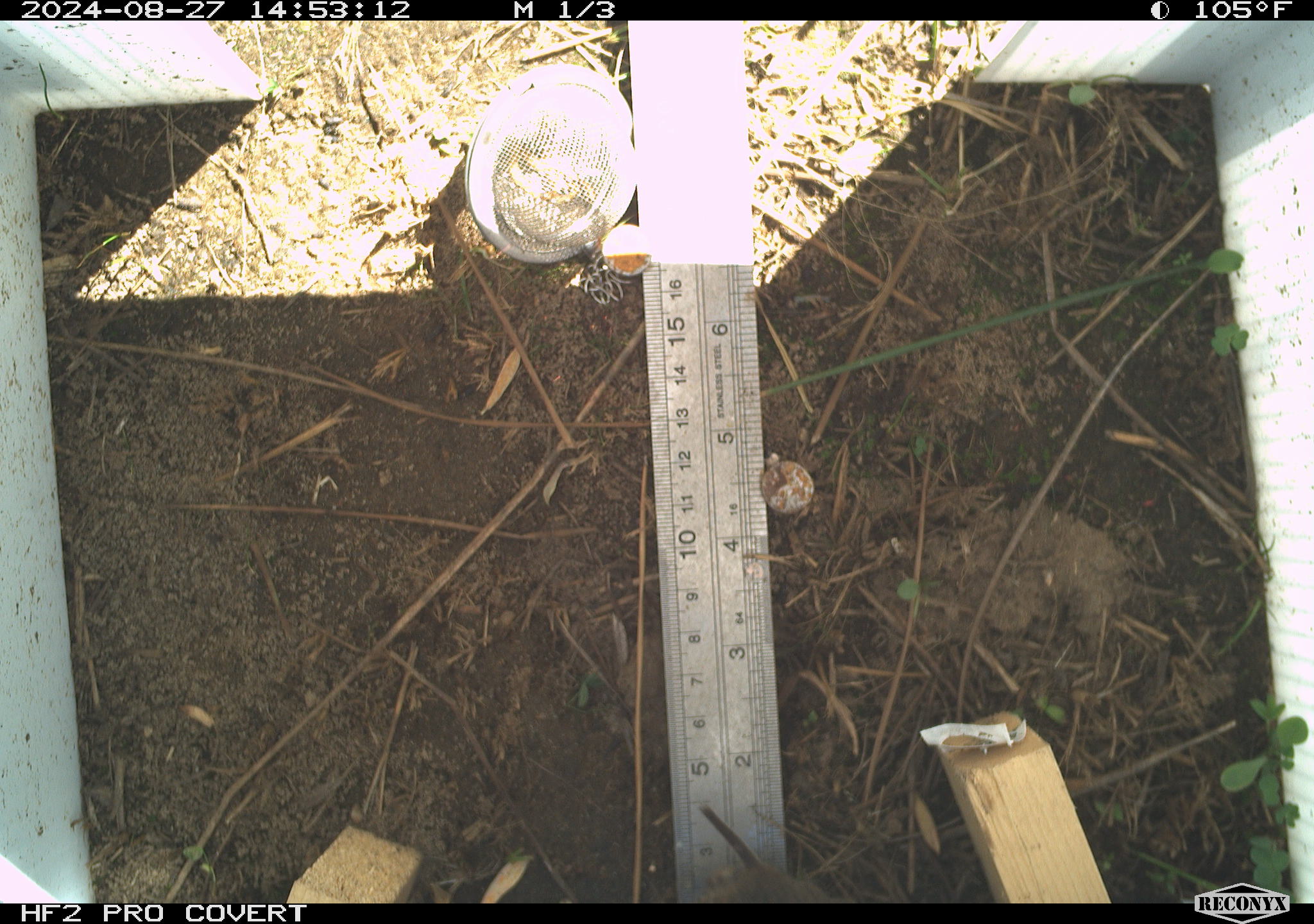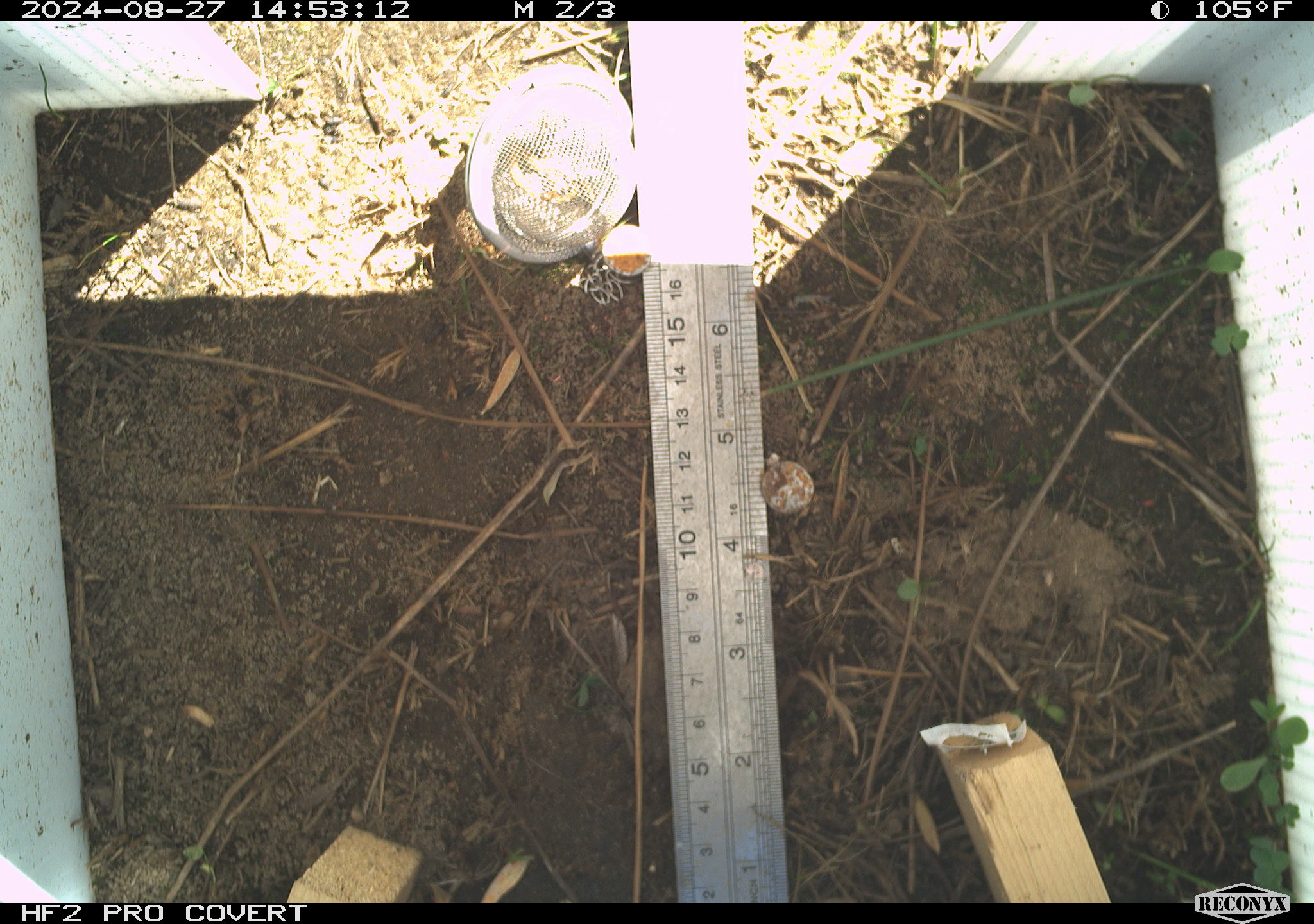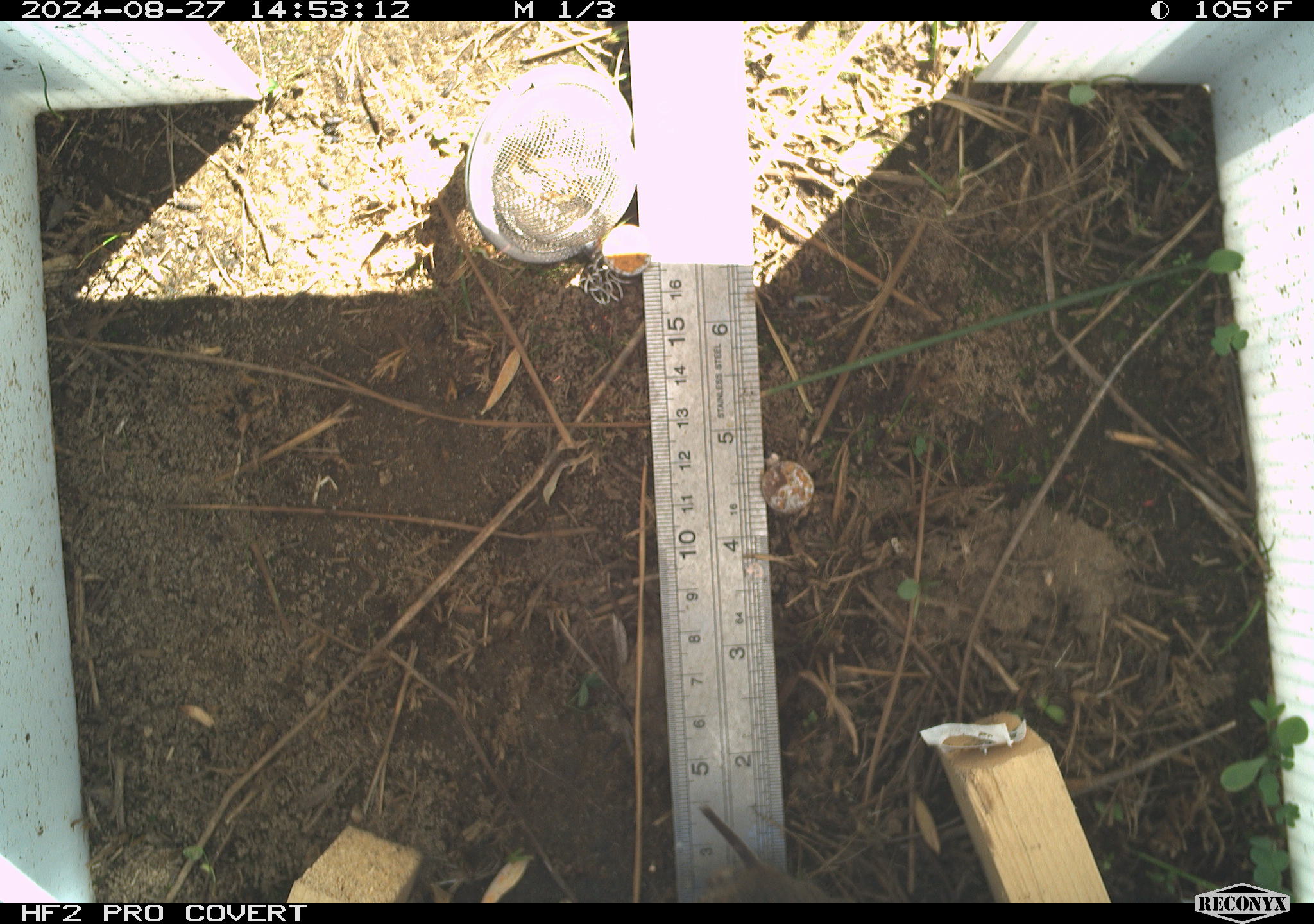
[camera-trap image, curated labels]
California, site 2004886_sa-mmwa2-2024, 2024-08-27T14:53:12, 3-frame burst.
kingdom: Animalia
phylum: Chordata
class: Mammalia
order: Rodentia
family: Cricetidae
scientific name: Arvicolinae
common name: voles, lemmings, and muskrats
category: arvicolinae subfamily